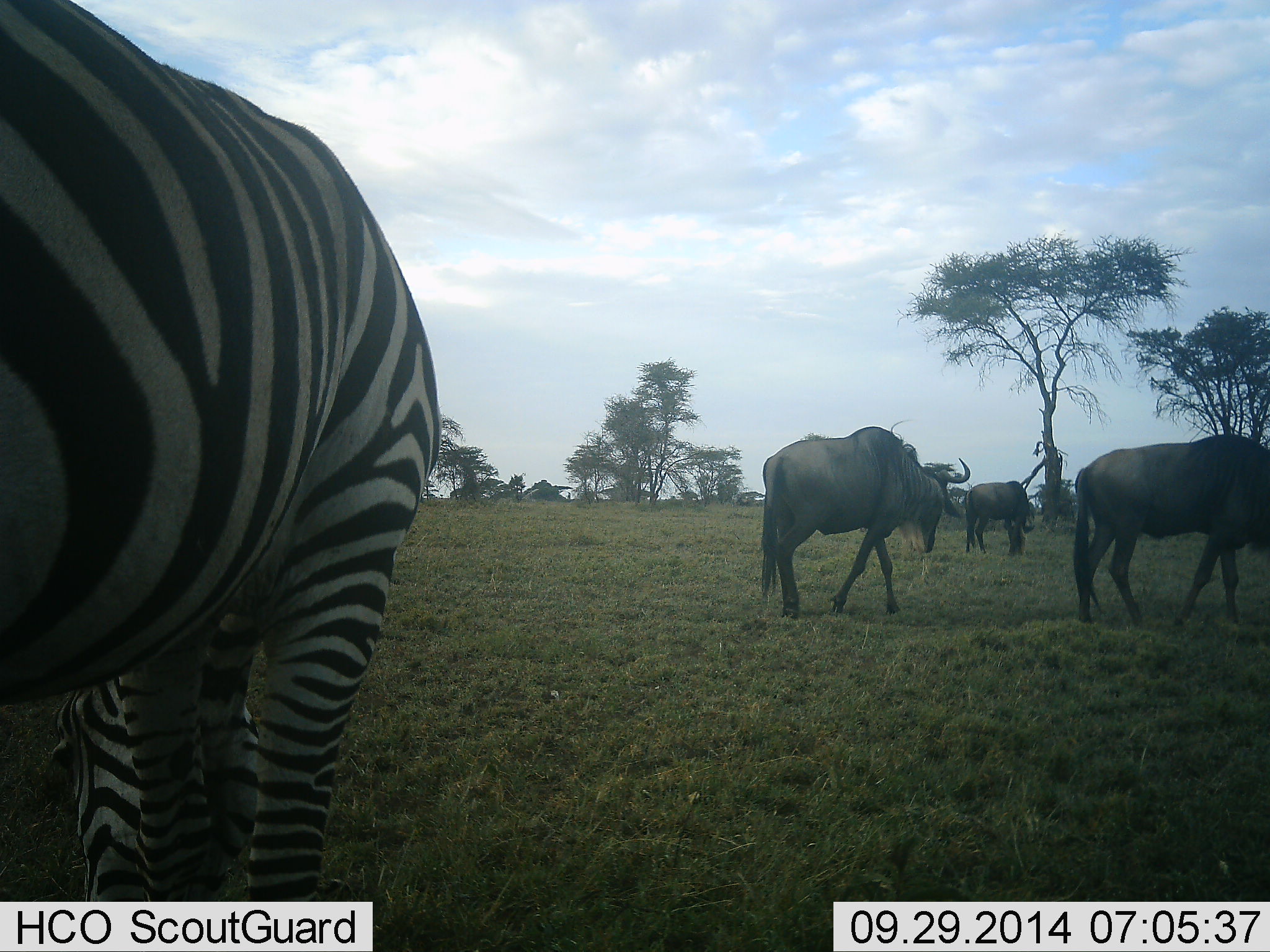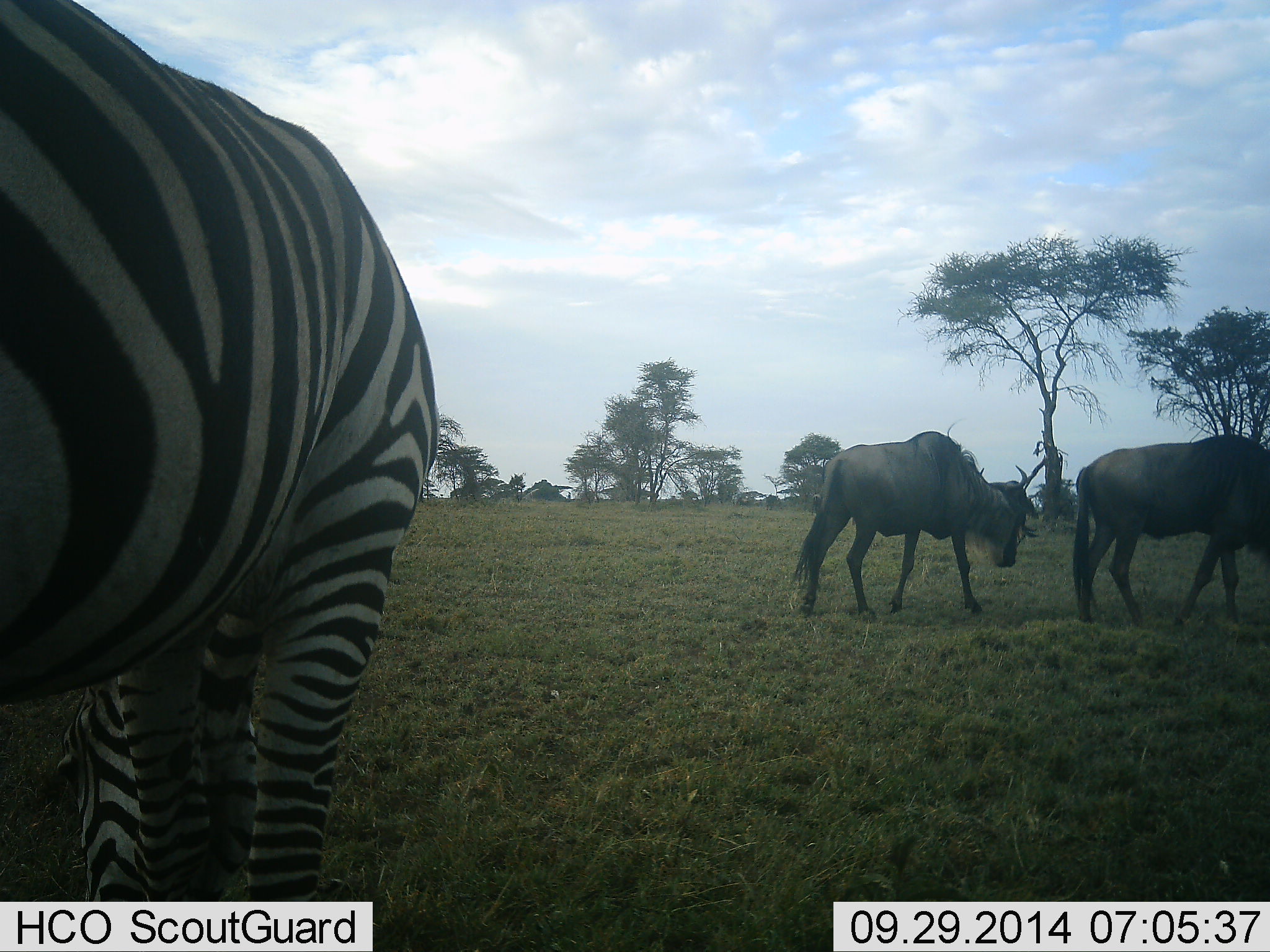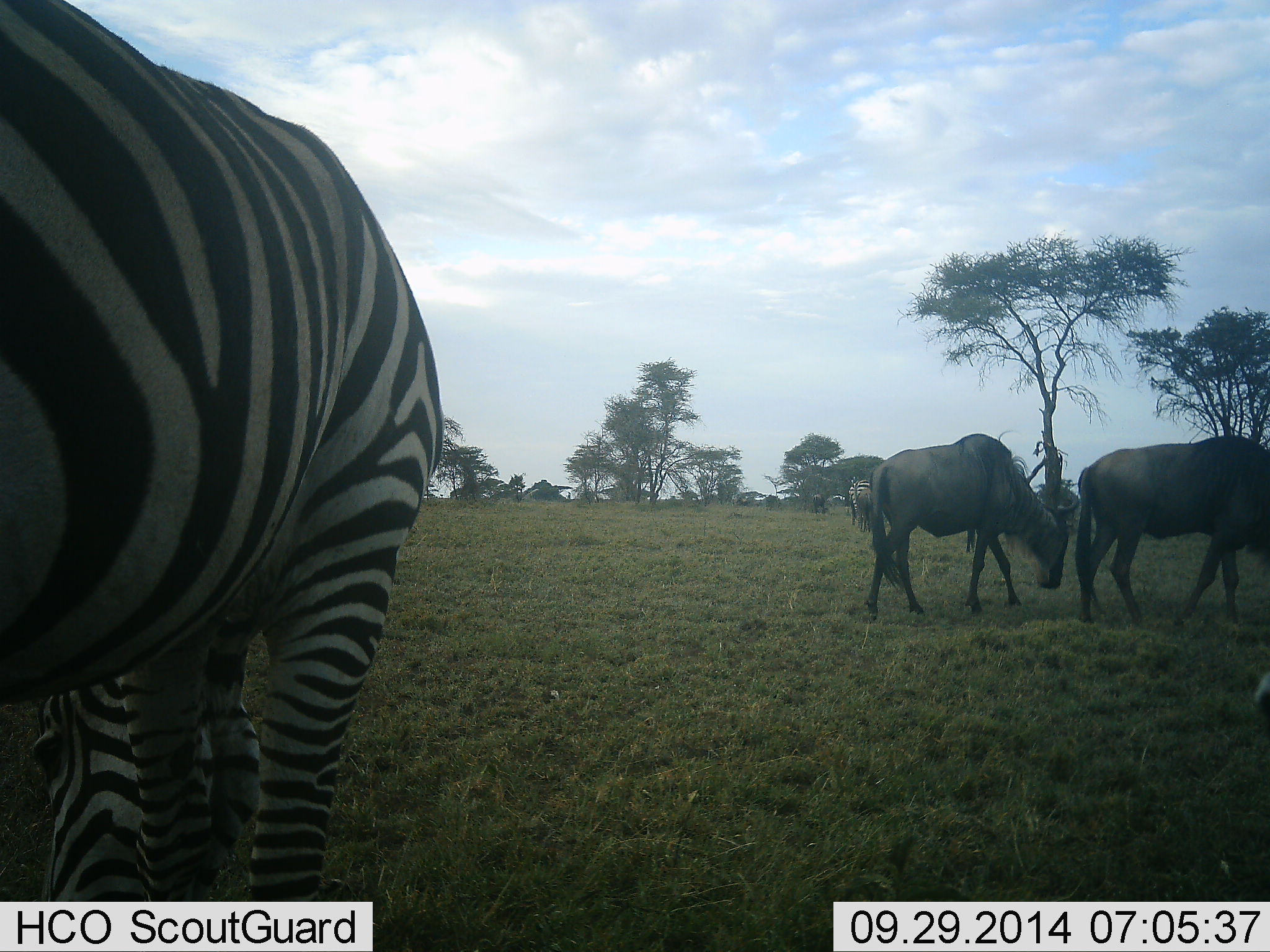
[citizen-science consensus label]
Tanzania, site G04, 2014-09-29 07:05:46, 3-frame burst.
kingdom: Animalia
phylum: Chordata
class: Mammalia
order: Artiodactyla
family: Bovidae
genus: Connochaetes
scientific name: Connochaetes taurinus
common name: blue wildebeest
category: wildebeest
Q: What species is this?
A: Wildebeest (blue wildebeest) (Connochaetes taurinus).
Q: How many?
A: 3.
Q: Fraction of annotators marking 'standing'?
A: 60%.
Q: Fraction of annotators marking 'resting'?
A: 0%.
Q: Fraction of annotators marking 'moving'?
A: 80%.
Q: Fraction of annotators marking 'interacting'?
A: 0%.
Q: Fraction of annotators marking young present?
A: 0%.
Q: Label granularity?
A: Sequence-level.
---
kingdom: Animalia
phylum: Chordata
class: Mammalia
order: Perissodactyla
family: Equidae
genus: Equus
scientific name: Equus quagga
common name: plains zebra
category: zebra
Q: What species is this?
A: Zebra (plains zebra) (Equus quagga).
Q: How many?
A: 1.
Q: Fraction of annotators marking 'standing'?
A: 50%.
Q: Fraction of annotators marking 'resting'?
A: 0%.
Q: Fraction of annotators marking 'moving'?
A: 0%.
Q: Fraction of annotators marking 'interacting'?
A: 0%.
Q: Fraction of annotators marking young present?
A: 10%.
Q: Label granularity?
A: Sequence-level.